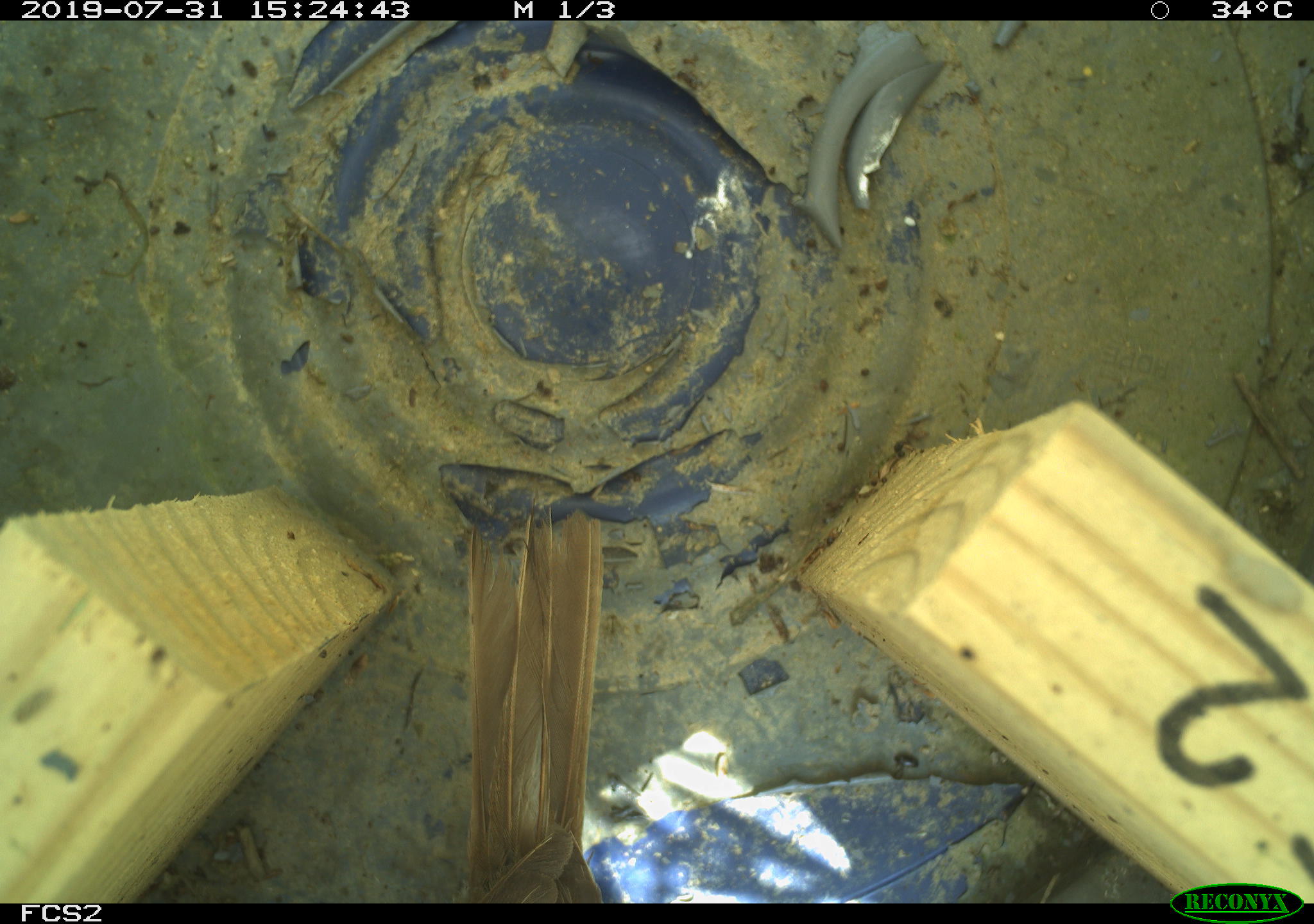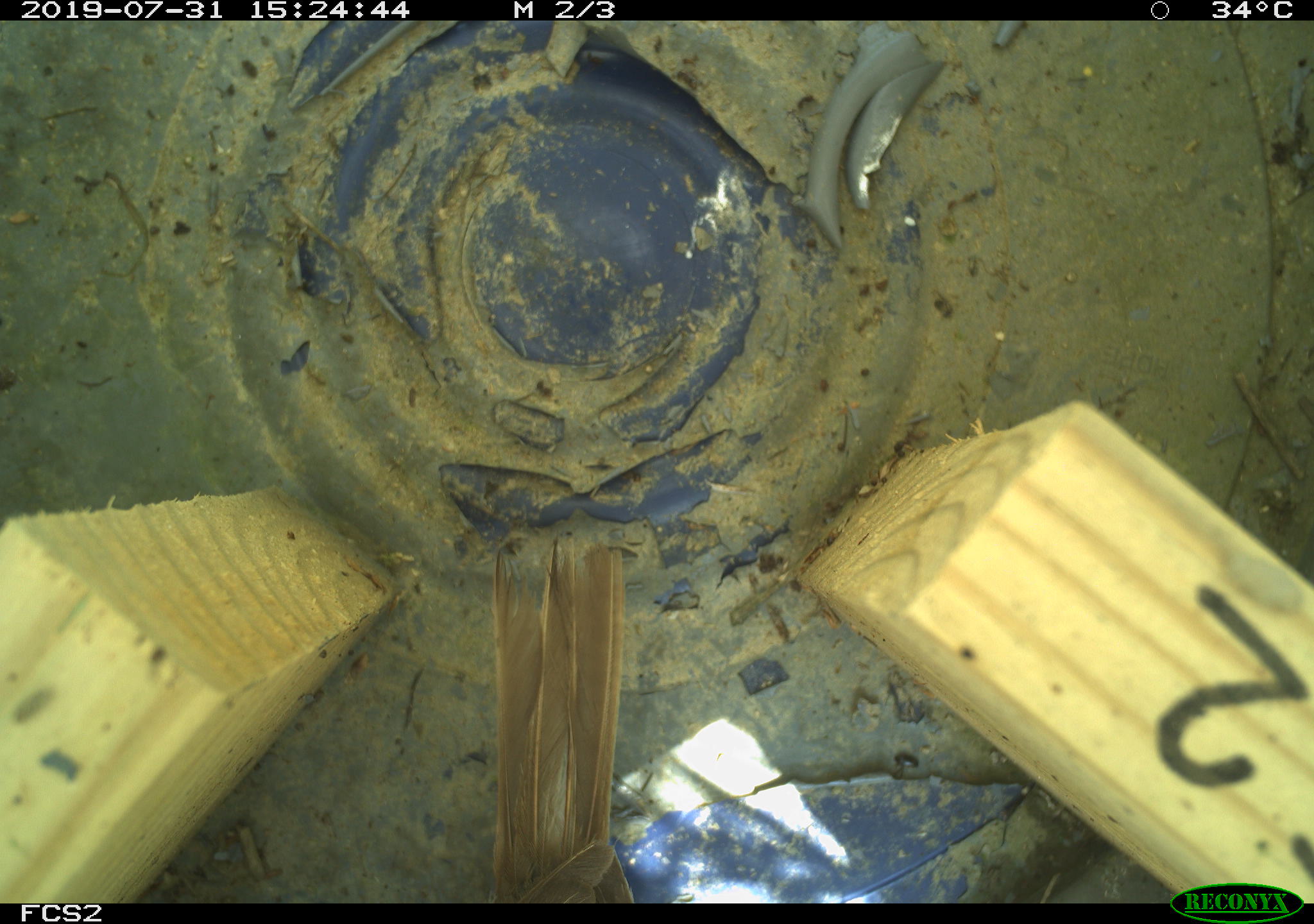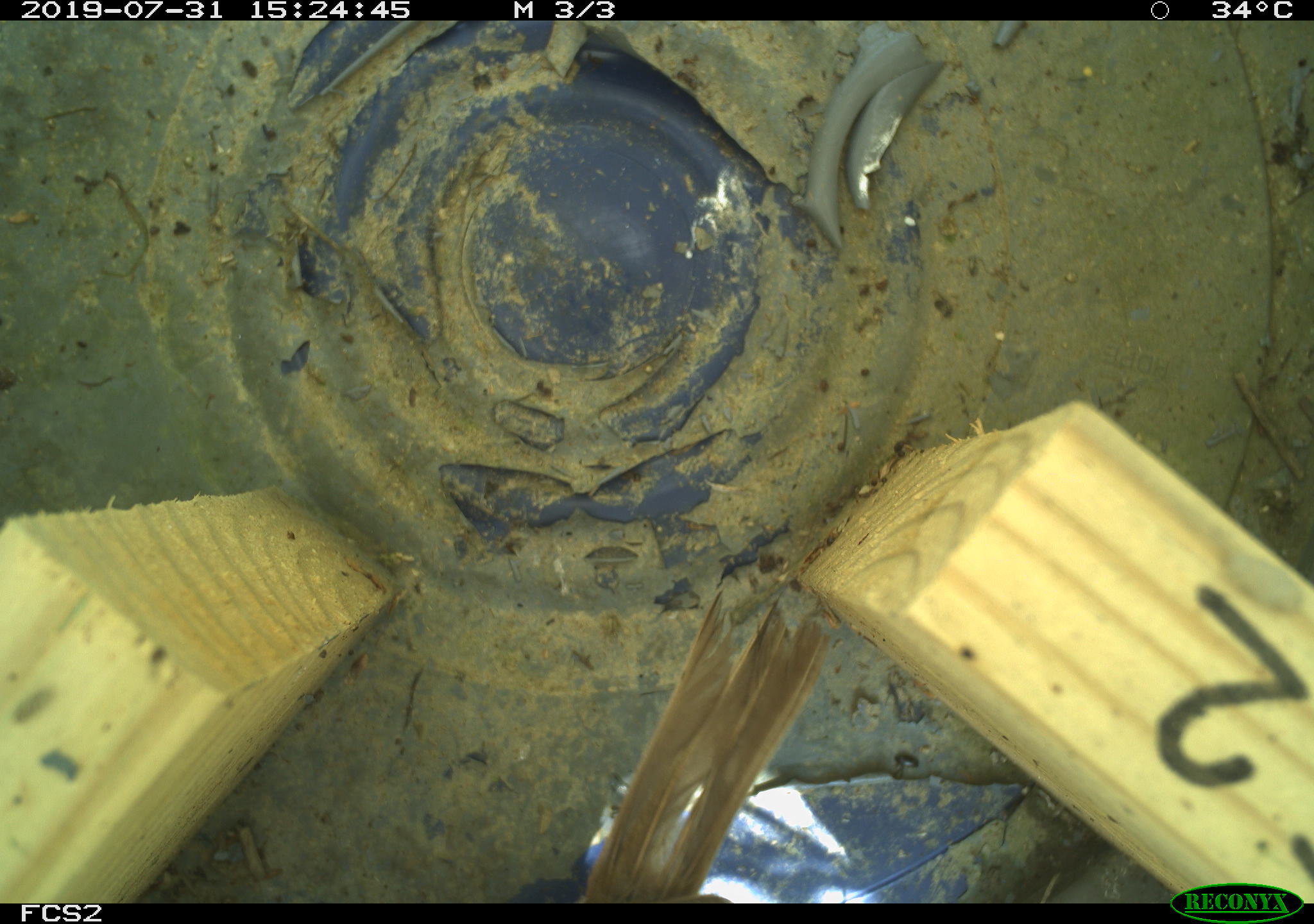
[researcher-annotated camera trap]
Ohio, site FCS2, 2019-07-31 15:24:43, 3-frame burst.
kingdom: Animalia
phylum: Chordata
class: Aves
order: Passeriformes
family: Passerellidae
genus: Melospiza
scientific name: Melospiza melodia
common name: song sparrow